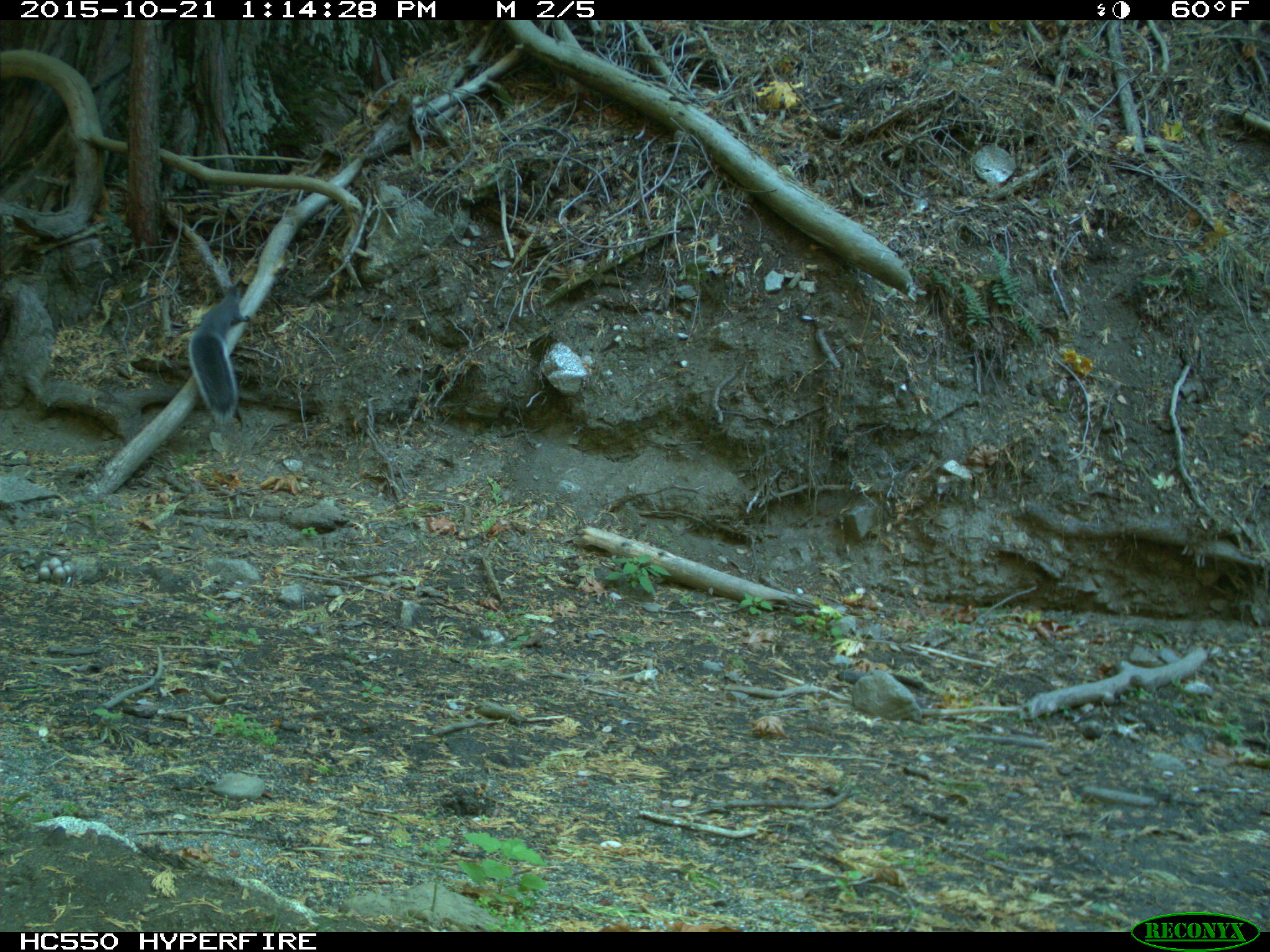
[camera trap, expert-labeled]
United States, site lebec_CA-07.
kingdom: Animalia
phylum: Chordata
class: Mammalia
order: Rodentia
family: Sciuridae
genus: Sciurus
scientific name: Sciurus carolinensis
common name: eastern gray squirrel